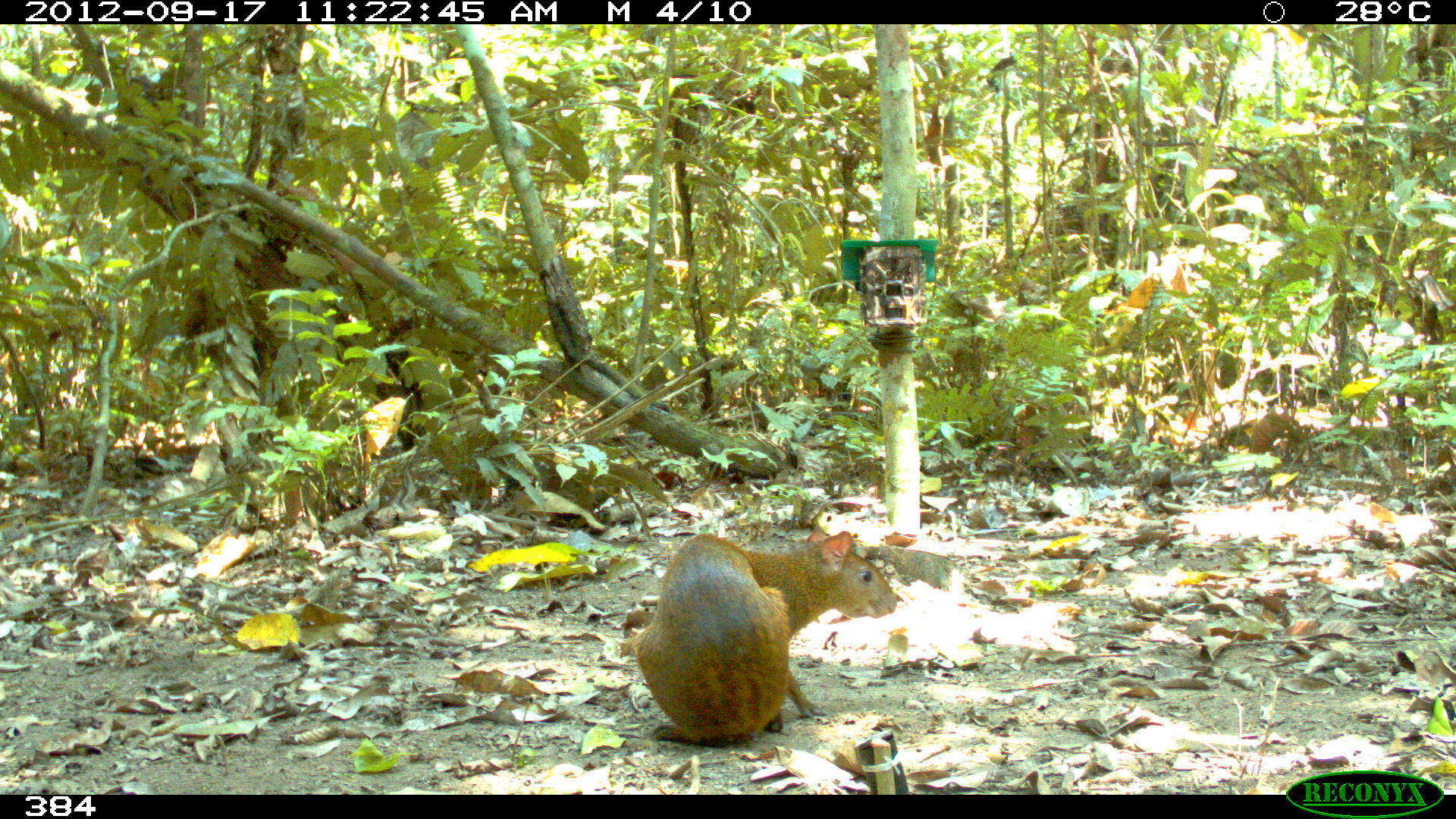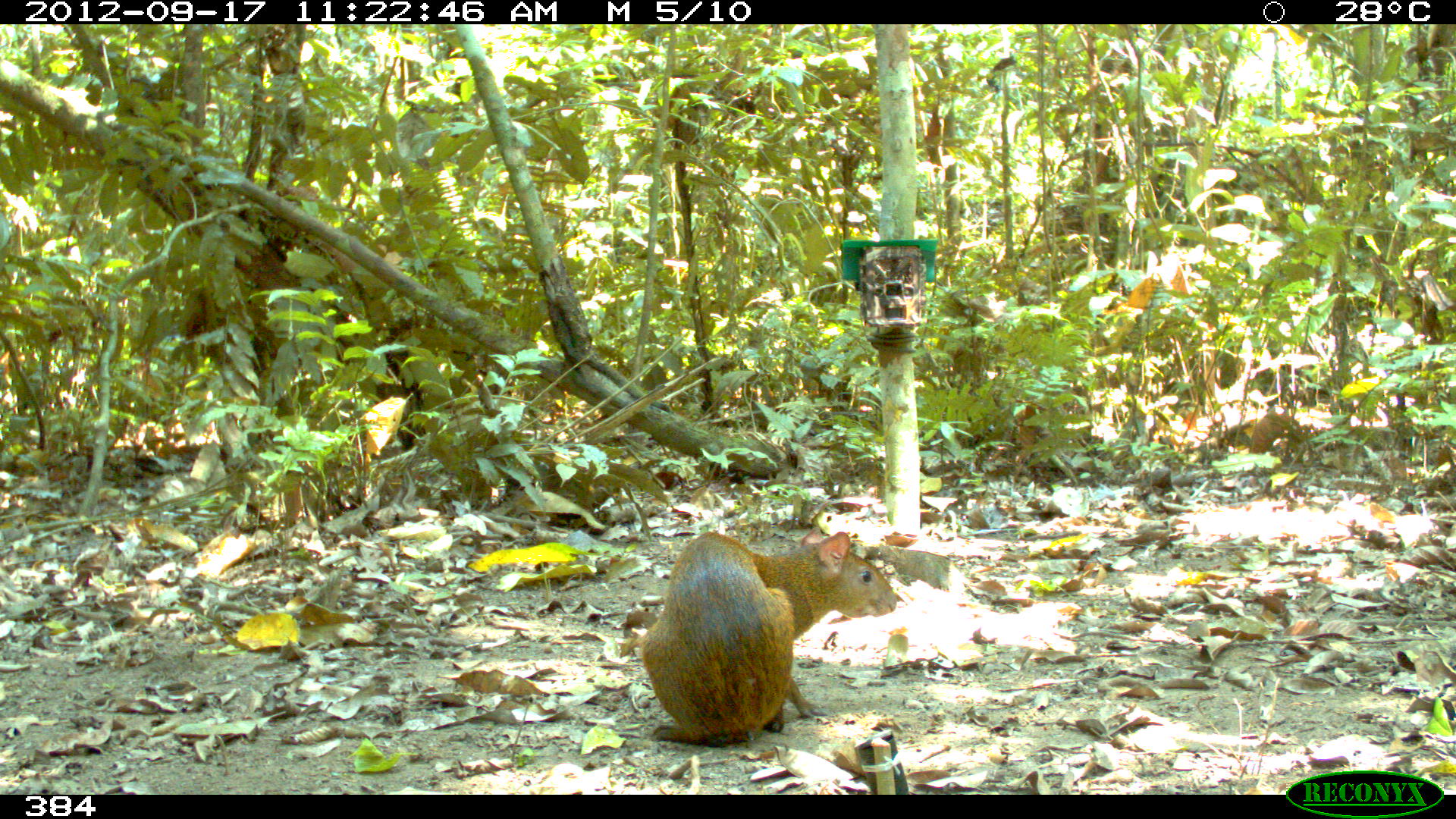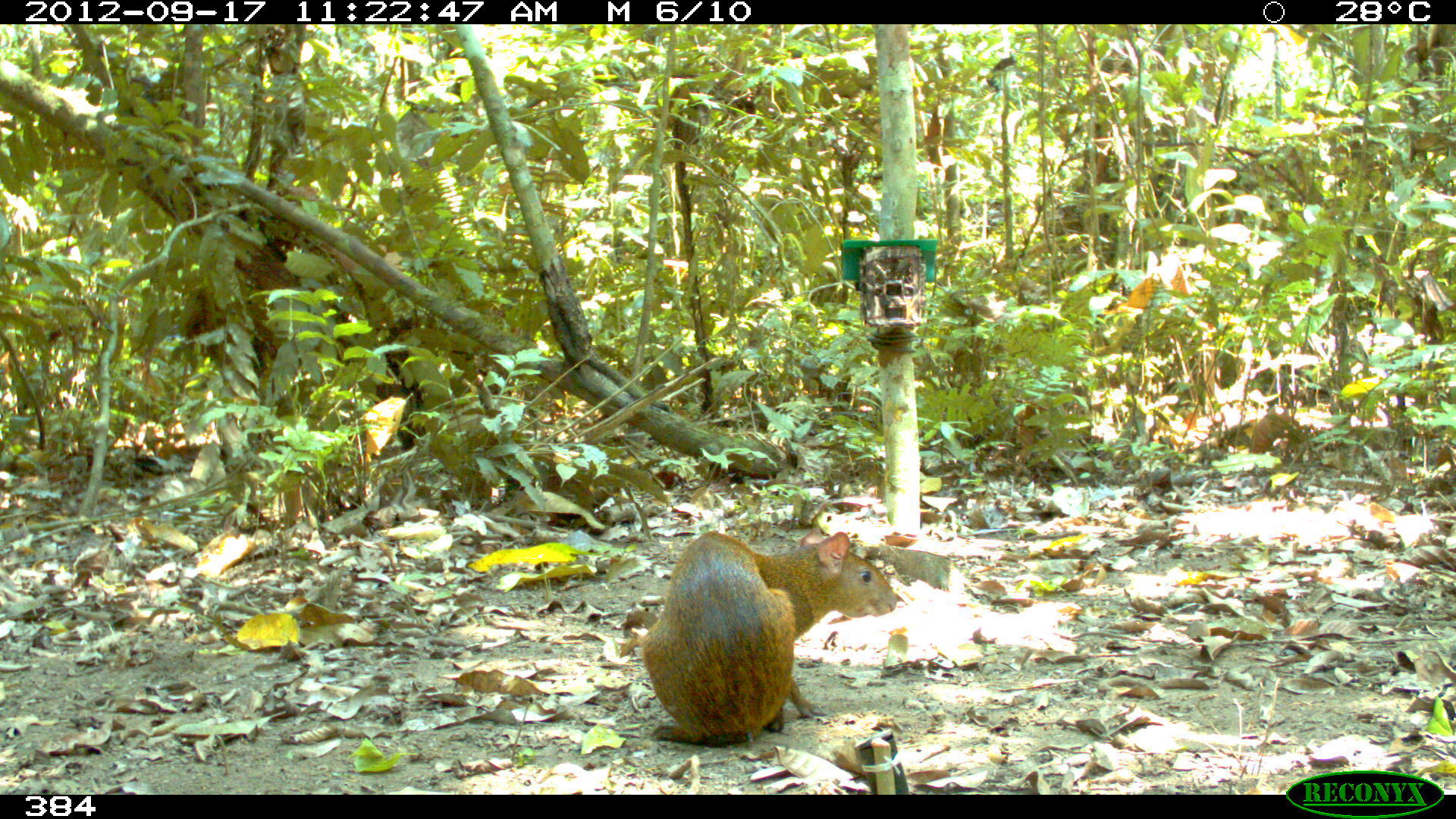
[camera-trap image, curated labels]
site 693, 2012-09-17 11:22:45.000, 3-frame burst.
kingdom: Animalia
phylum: Chordata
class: Mammalia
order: Rodentia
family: Dasyproctidae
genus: Dasyprocta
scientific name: Dasyprocta punctata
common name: central american agouti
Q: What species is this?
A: Dasyprocta punctata (central american agouti).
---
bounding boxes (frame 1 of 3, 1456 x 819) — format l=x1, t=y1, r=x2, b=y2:
dasyprocta punctata: l=631, t=524, r=900, b=746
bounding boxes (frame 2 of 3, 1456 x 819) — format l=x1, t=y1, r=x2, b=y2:
dasyprocta punctata: l=639, t=524, r=898, b=748